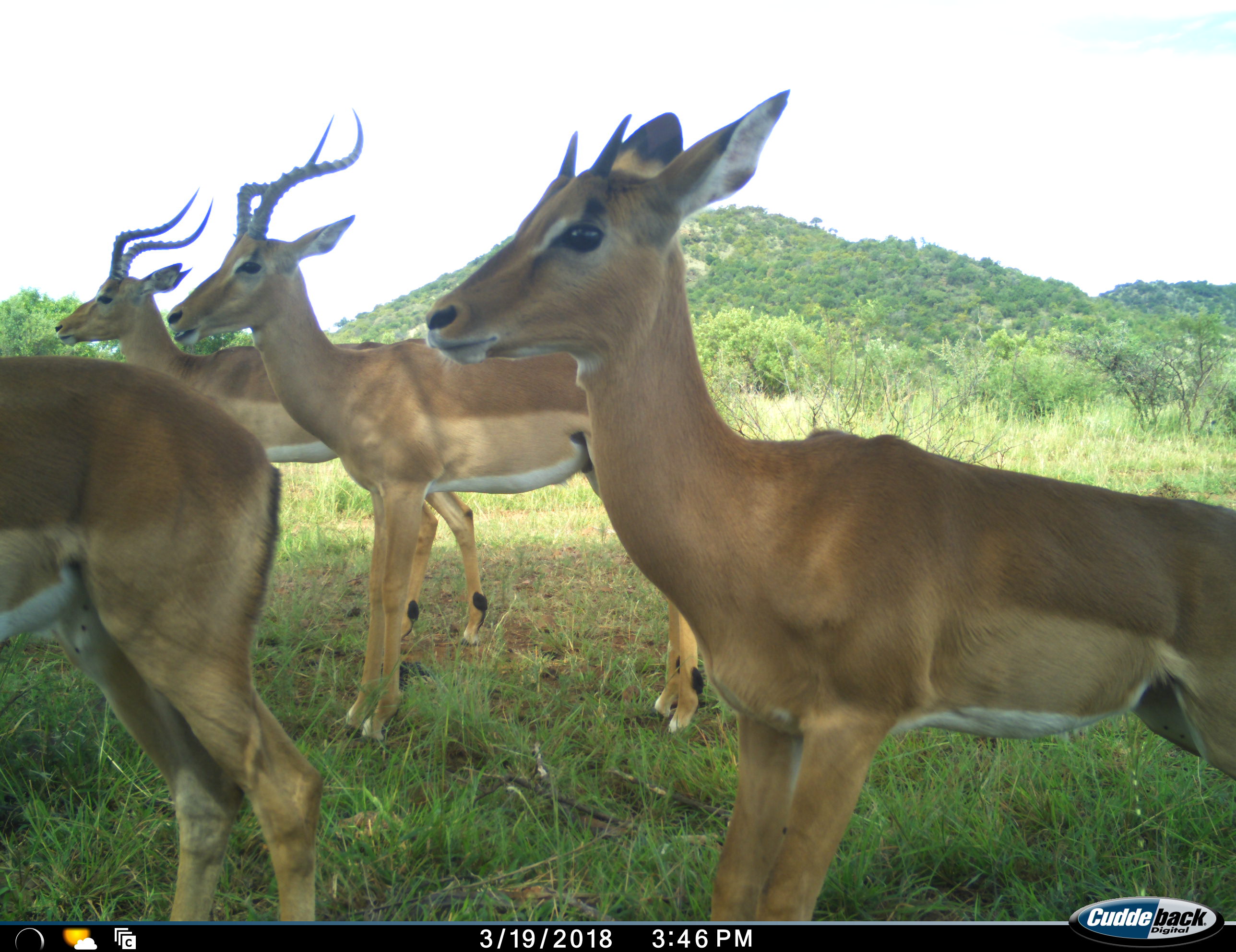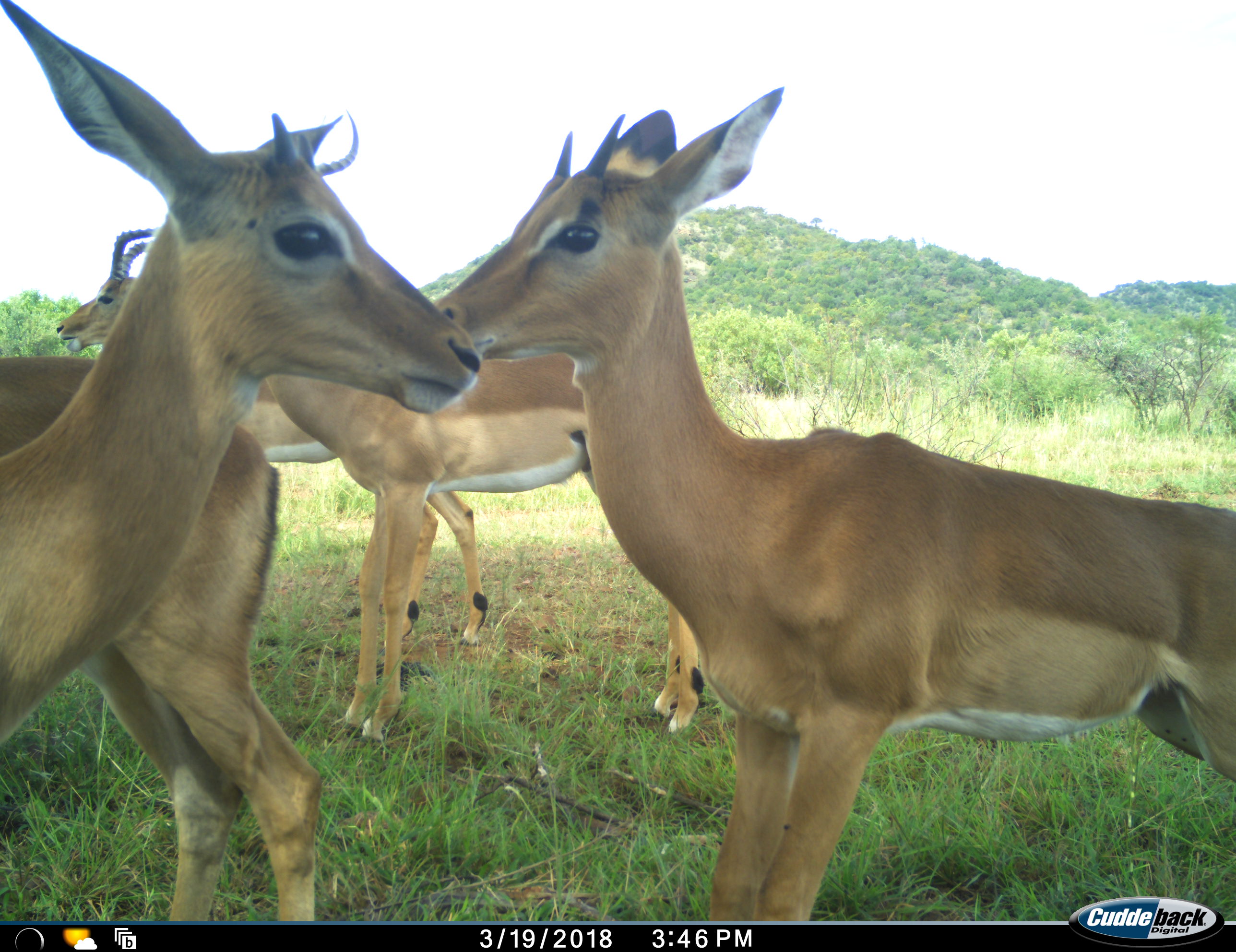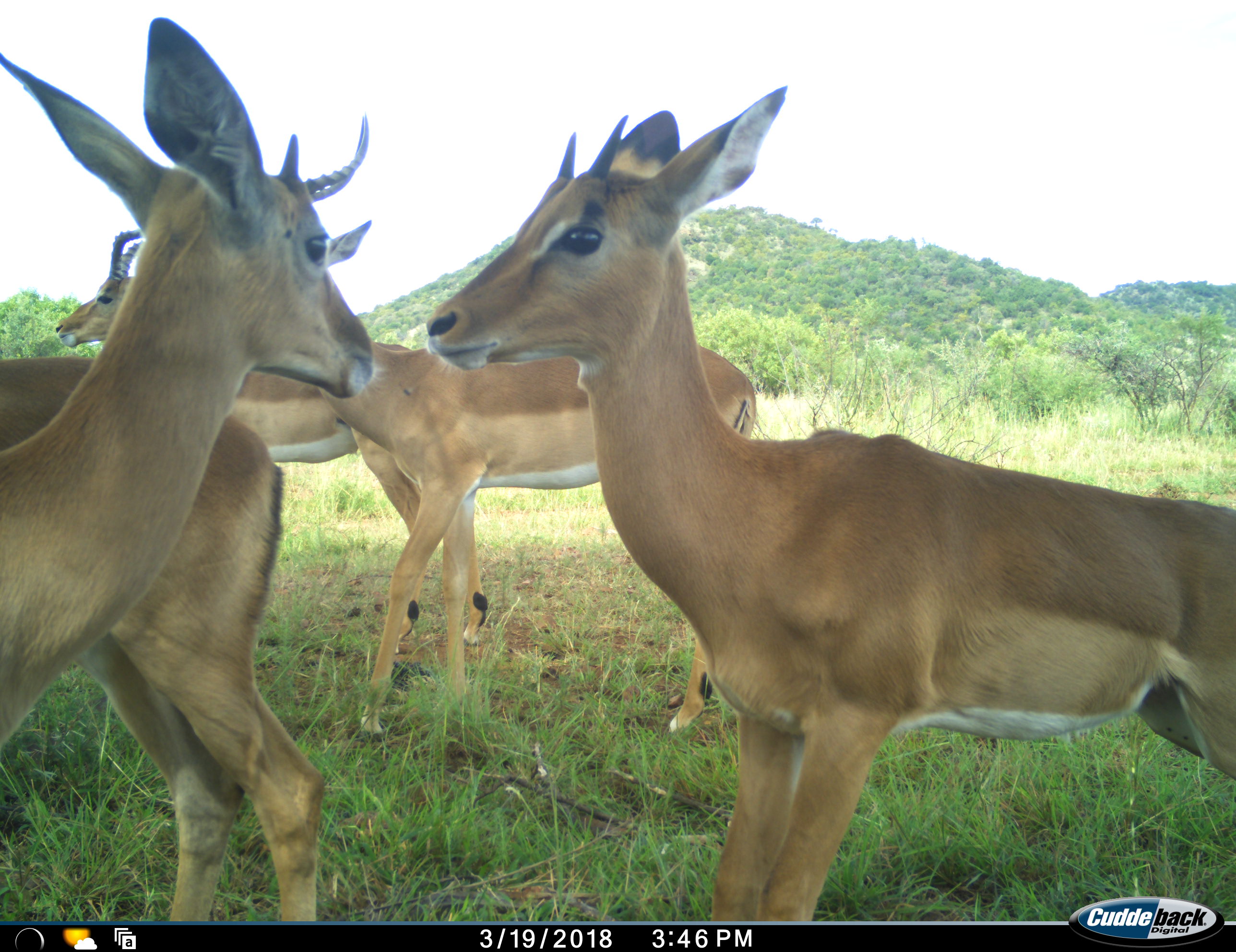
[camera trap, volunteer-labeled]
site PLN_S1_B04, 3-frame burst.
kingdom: Animalia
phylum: Chordata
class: Mammalia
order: Artiodactyla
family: Bovidae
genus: Aepyceros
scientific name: Aepyceros melampus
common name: impala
Impala (Aepyceros melampus), count 5. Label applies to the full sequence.